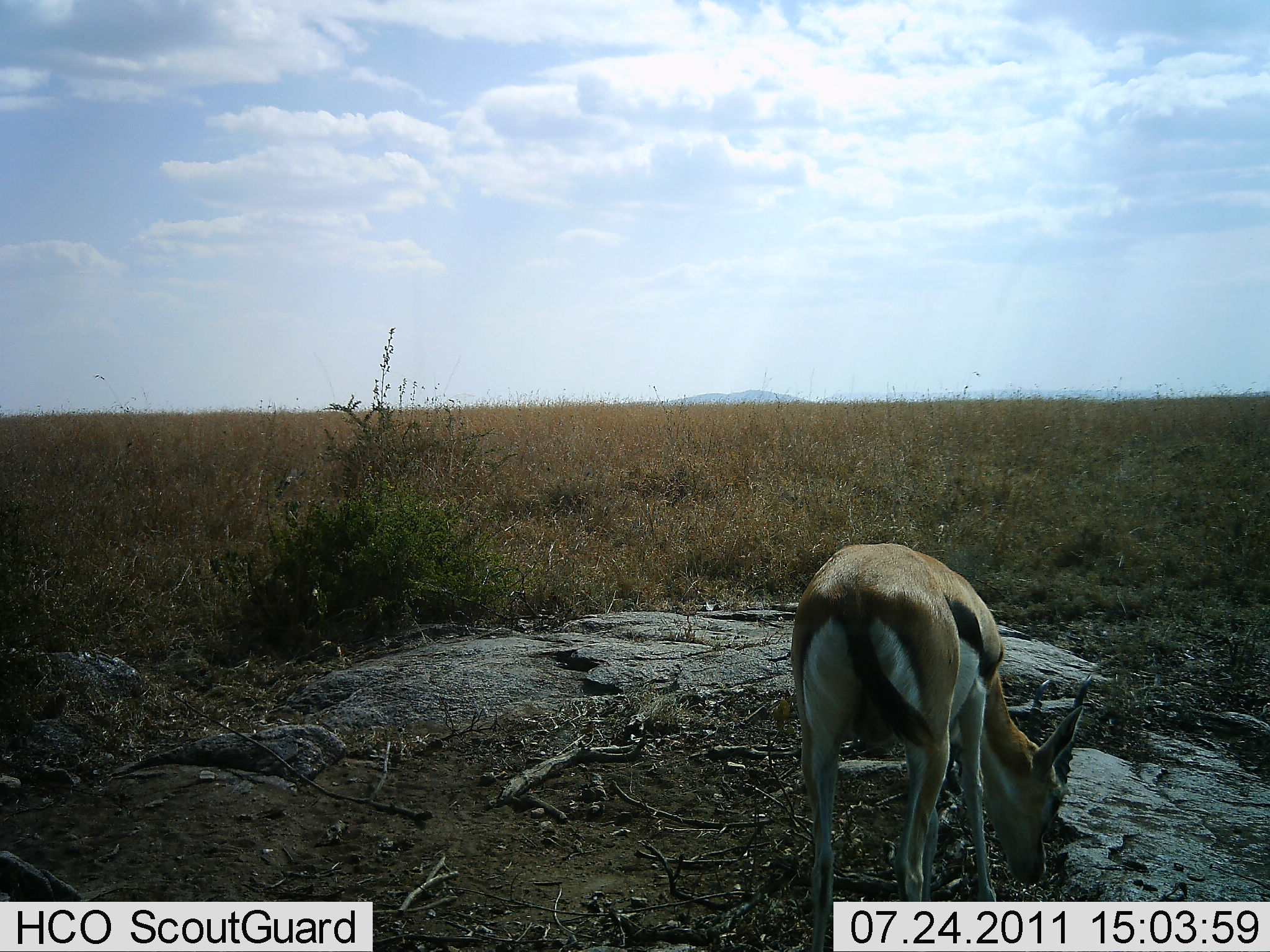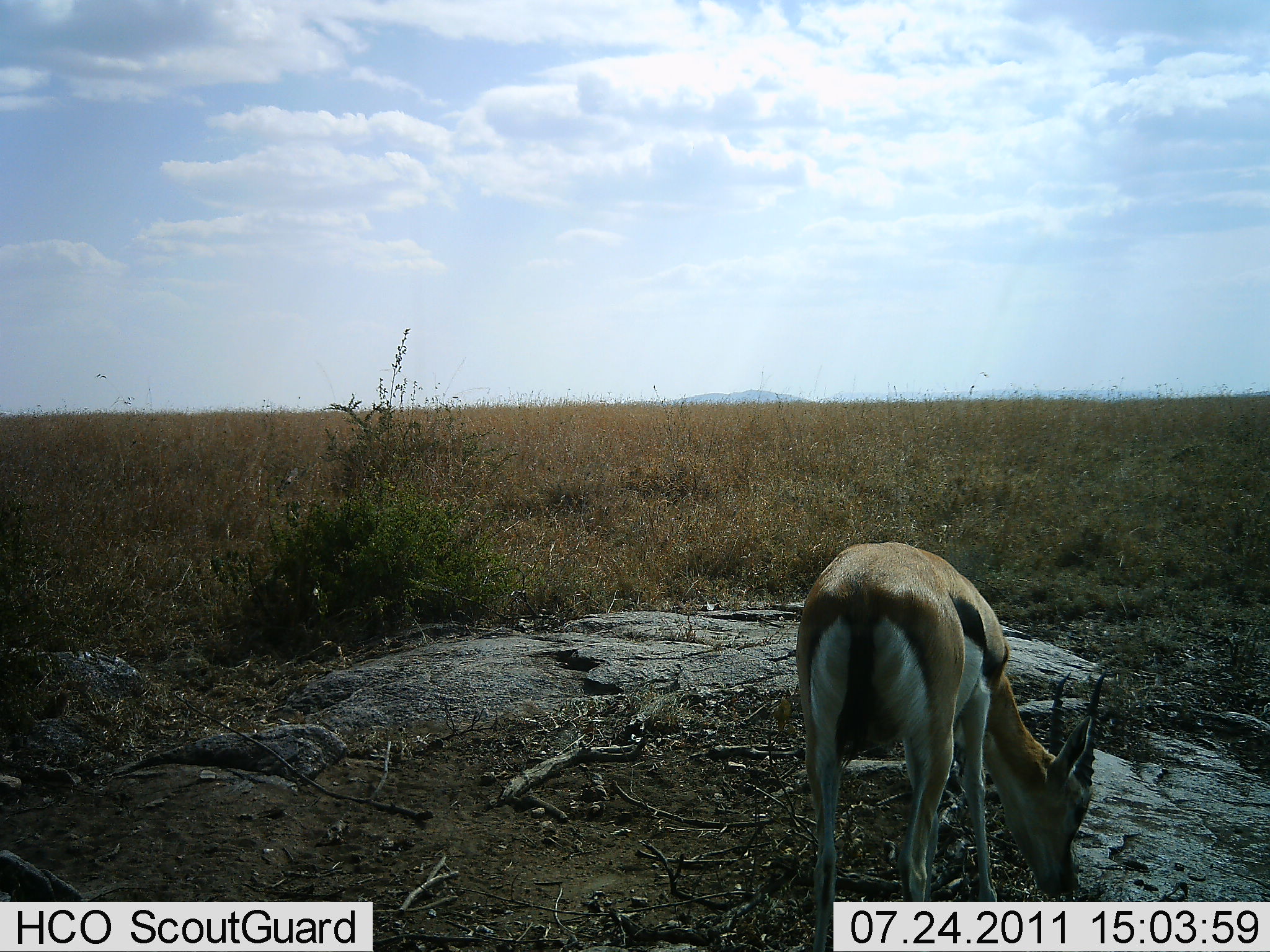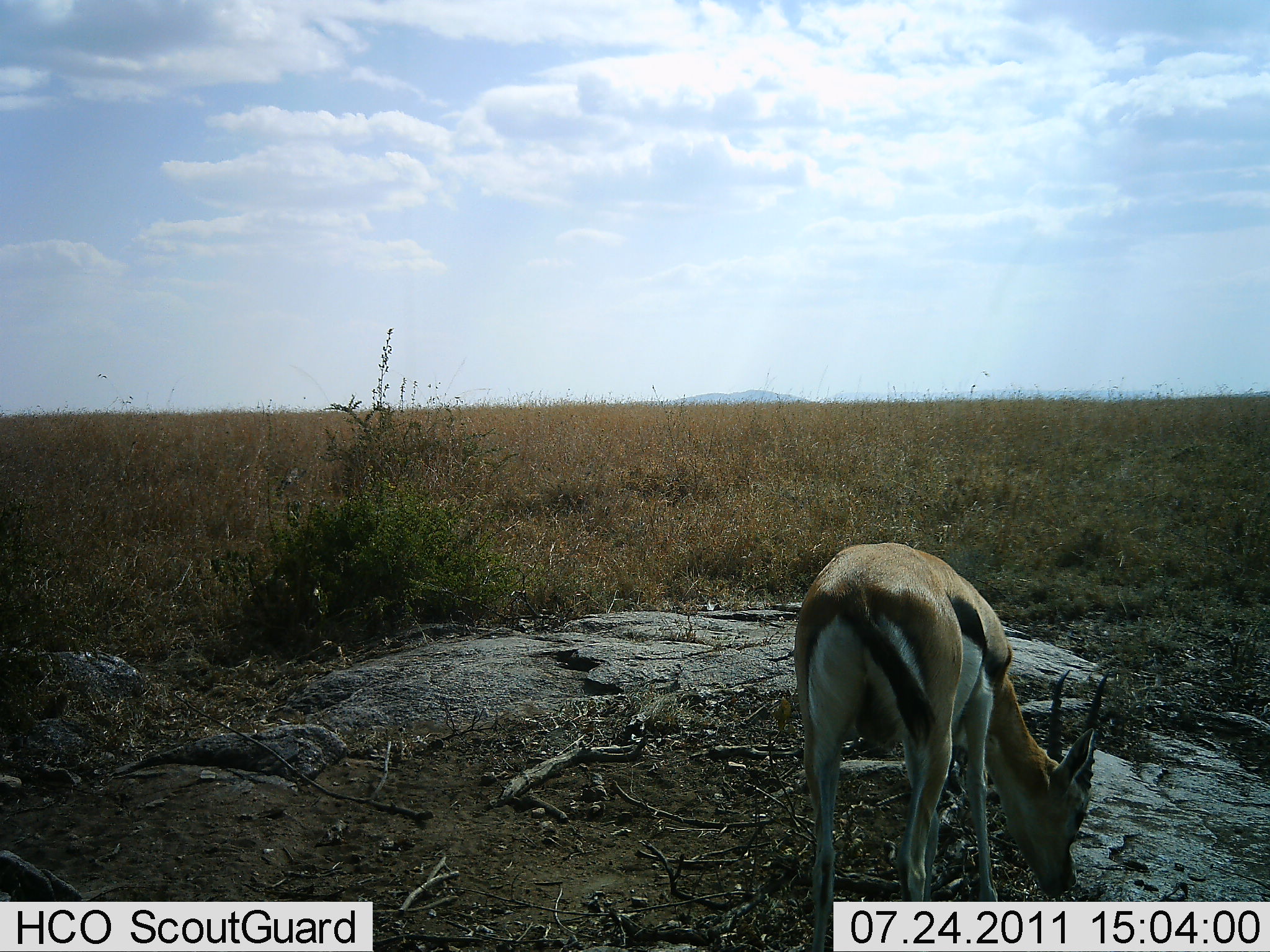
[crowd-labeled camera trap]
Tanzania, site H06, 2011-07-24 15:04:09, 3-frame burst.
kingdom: Animalia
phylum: Chordata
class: Mammalia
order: Artiodactyla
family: Bovidae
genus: Eudorcas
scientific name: Eudorcas thomsonii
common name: thomson's gazelle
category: gazellethomsons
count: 1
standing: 25%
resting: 0%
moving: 0%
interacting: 0%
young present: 0%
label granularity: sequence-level